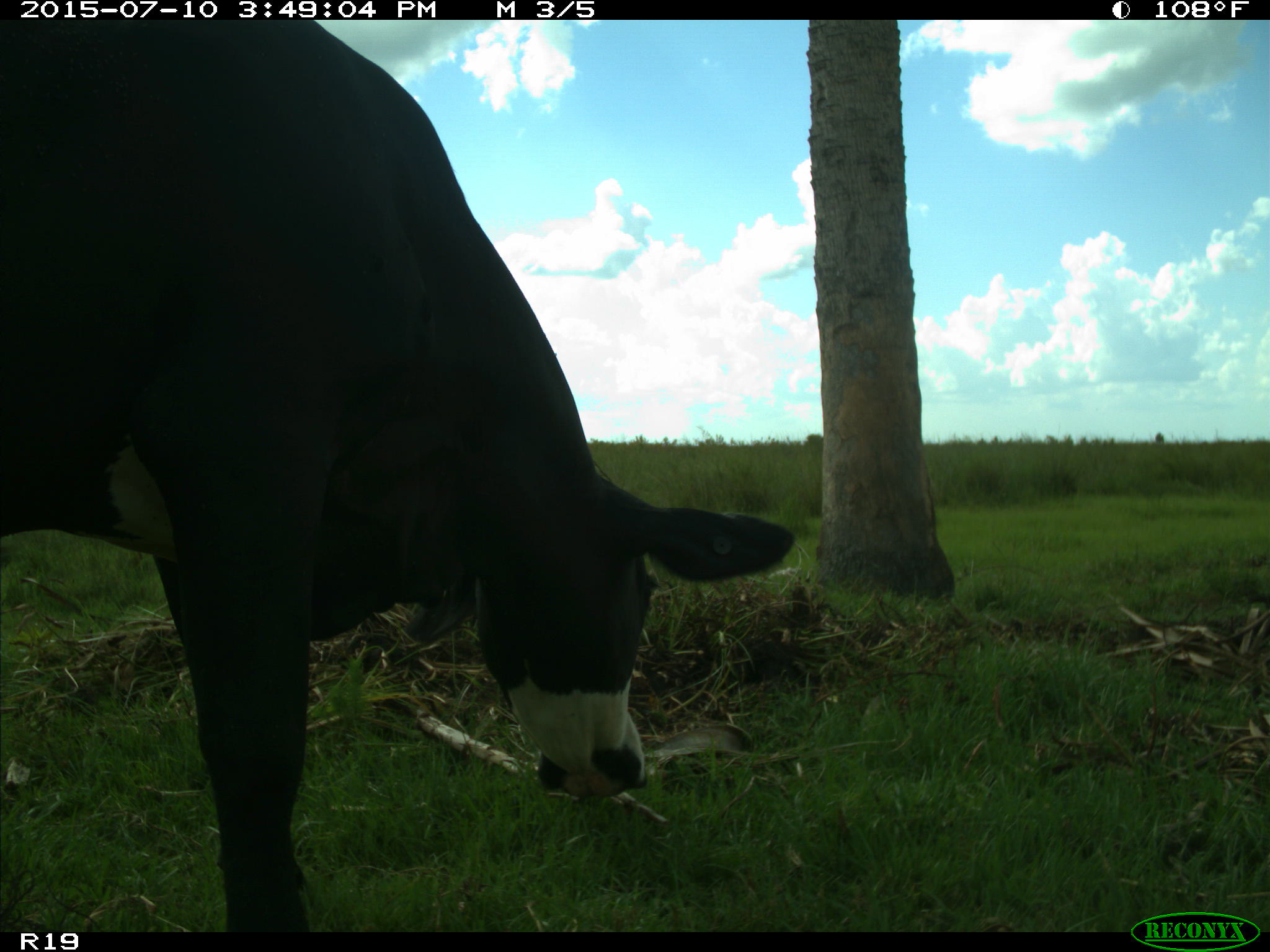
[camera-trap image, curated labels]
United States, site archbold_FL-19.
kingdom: Animalia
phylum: Chordata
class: Mammalia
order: Artiodactyla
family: Bovidae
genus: Bos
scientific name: Bos taurus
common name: domestic cow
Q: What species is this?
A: Bos taurus (domestic cow).